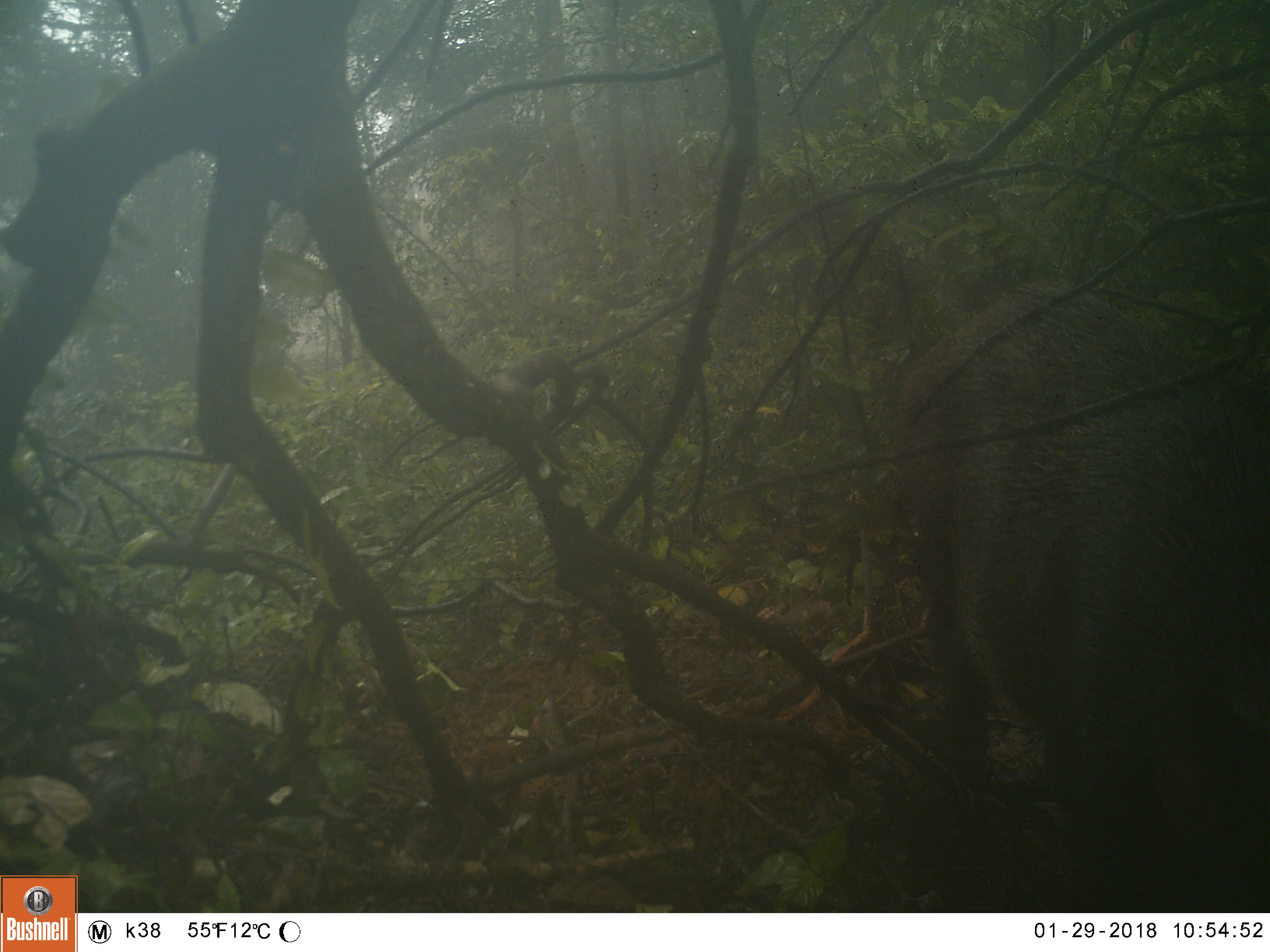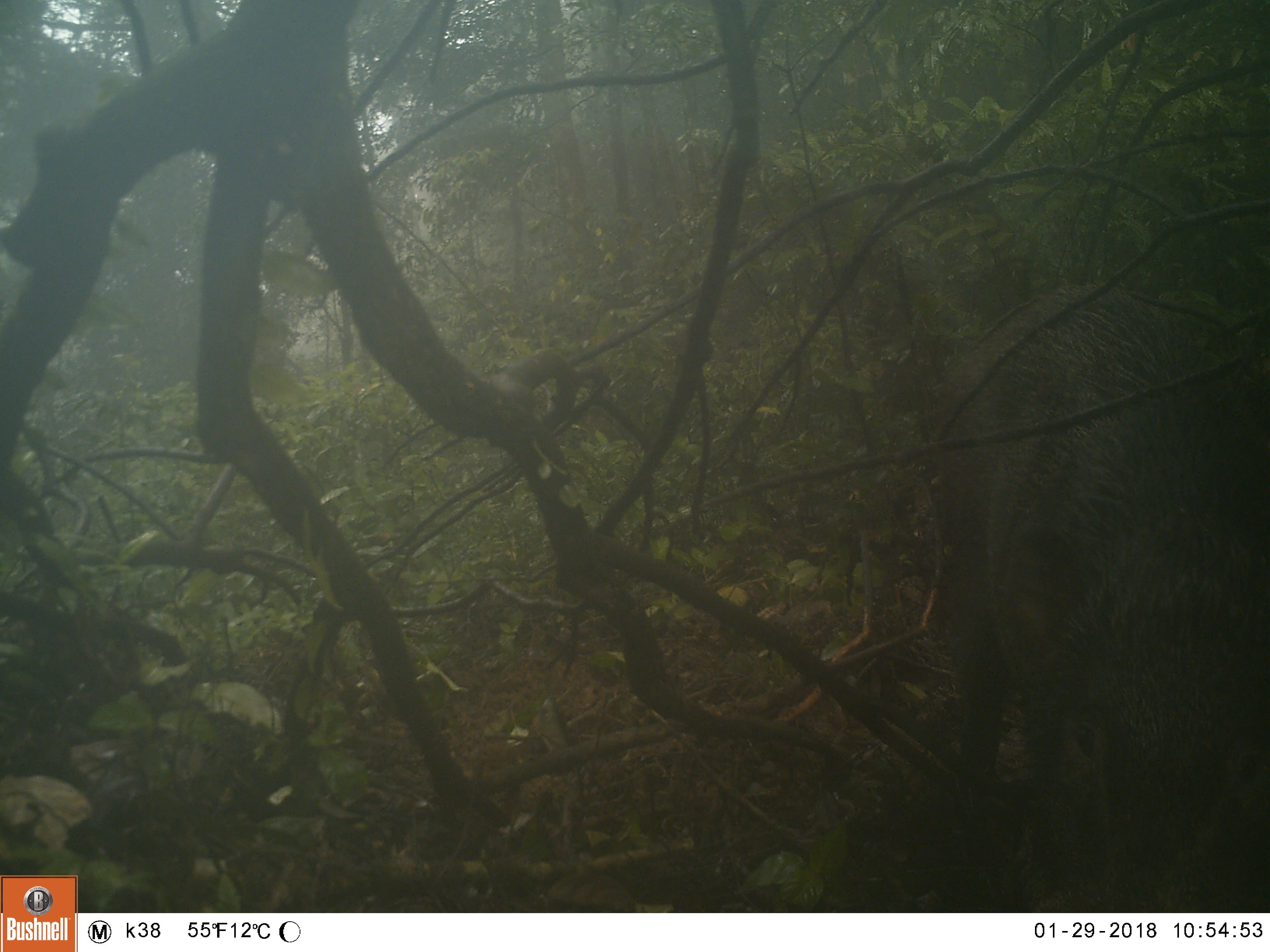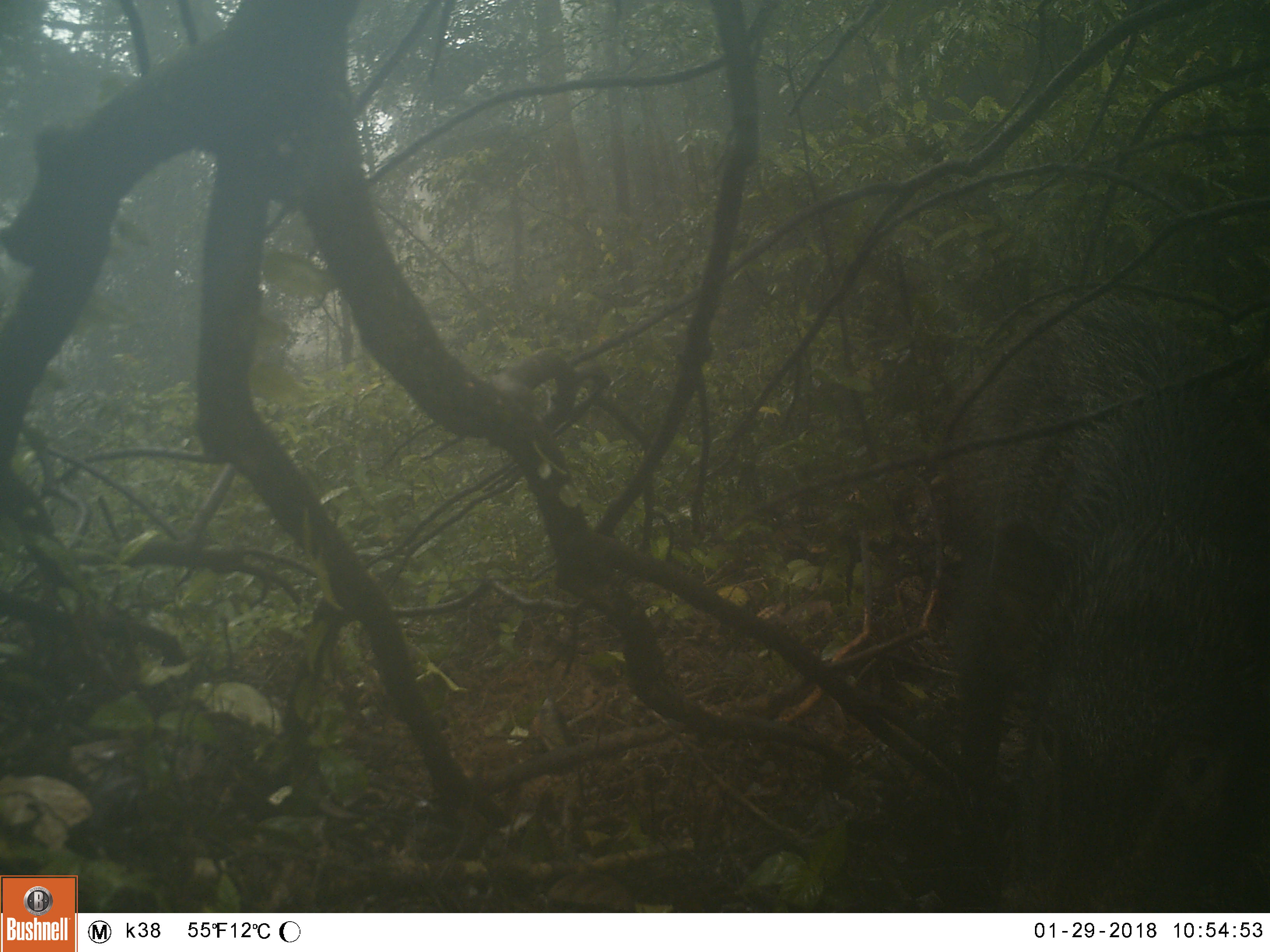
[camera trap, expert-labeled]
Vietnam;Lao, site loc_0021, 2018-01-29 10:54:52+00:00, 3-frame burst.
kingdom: Animalia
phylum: Chordata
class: Mammalia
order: Artiodactyla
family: Suidae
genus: Sus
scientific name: Sus scrofa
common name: eurasian wild pig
Eurasian wild pig (Sus scrofa). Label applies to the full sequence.